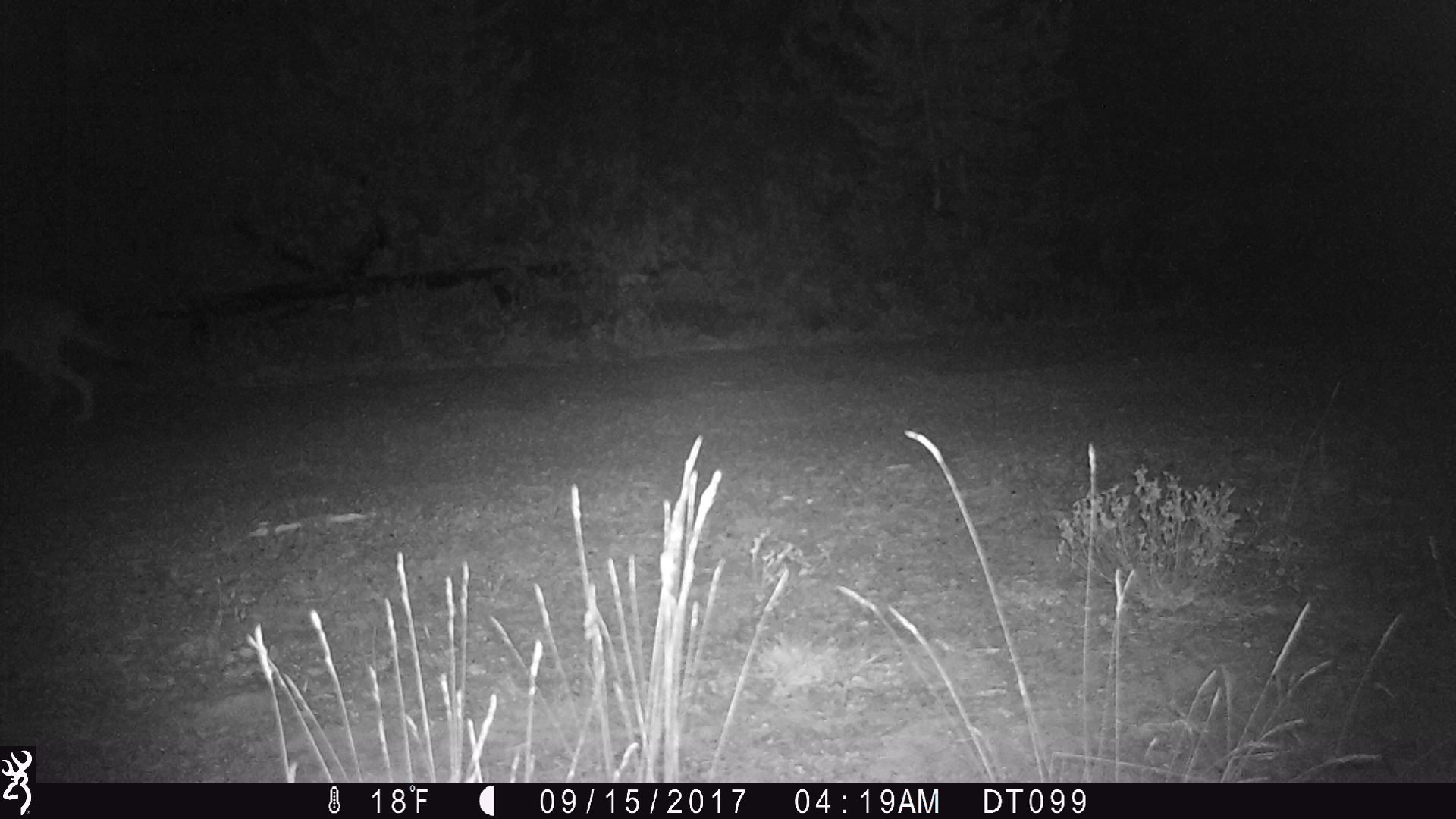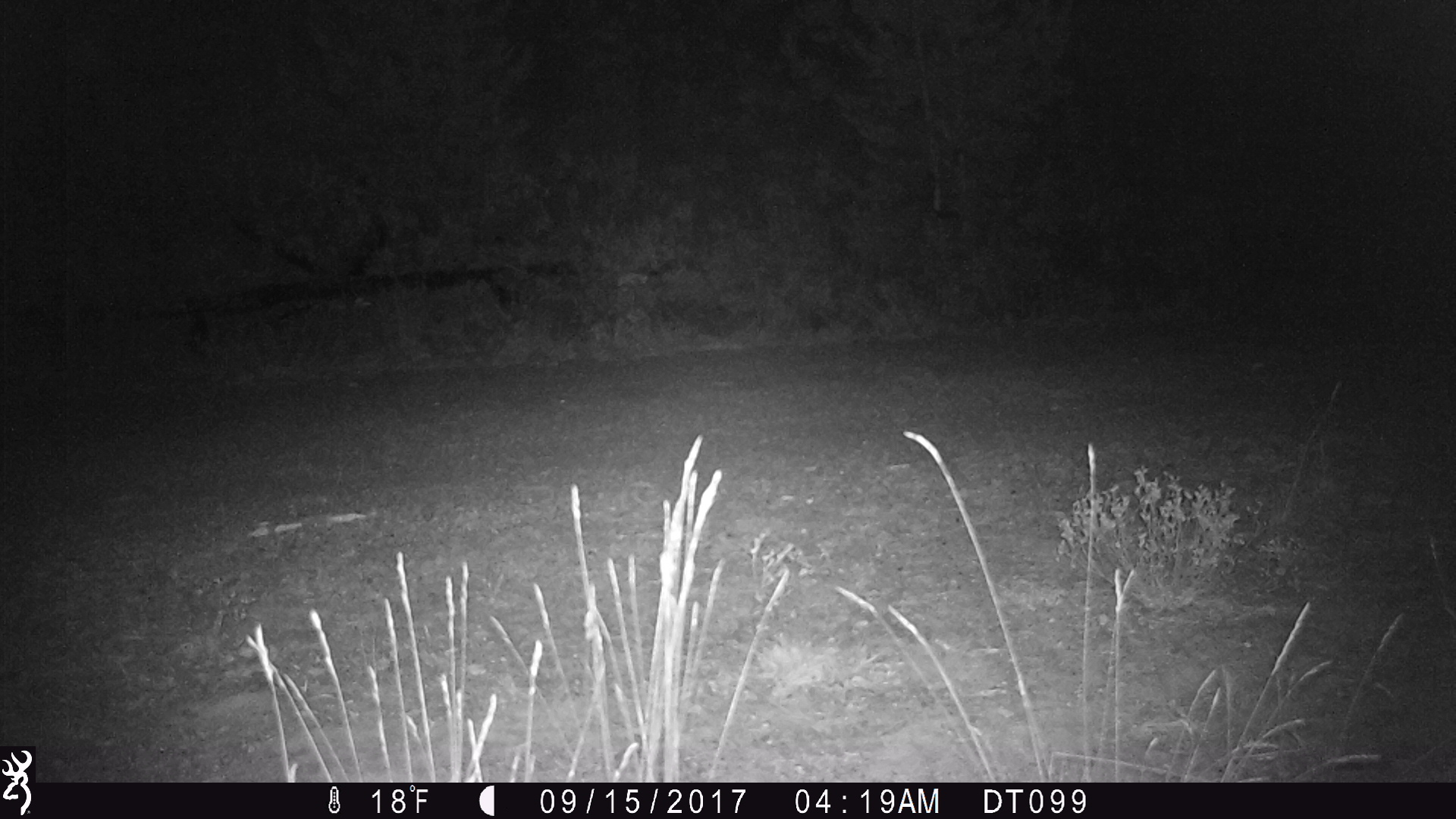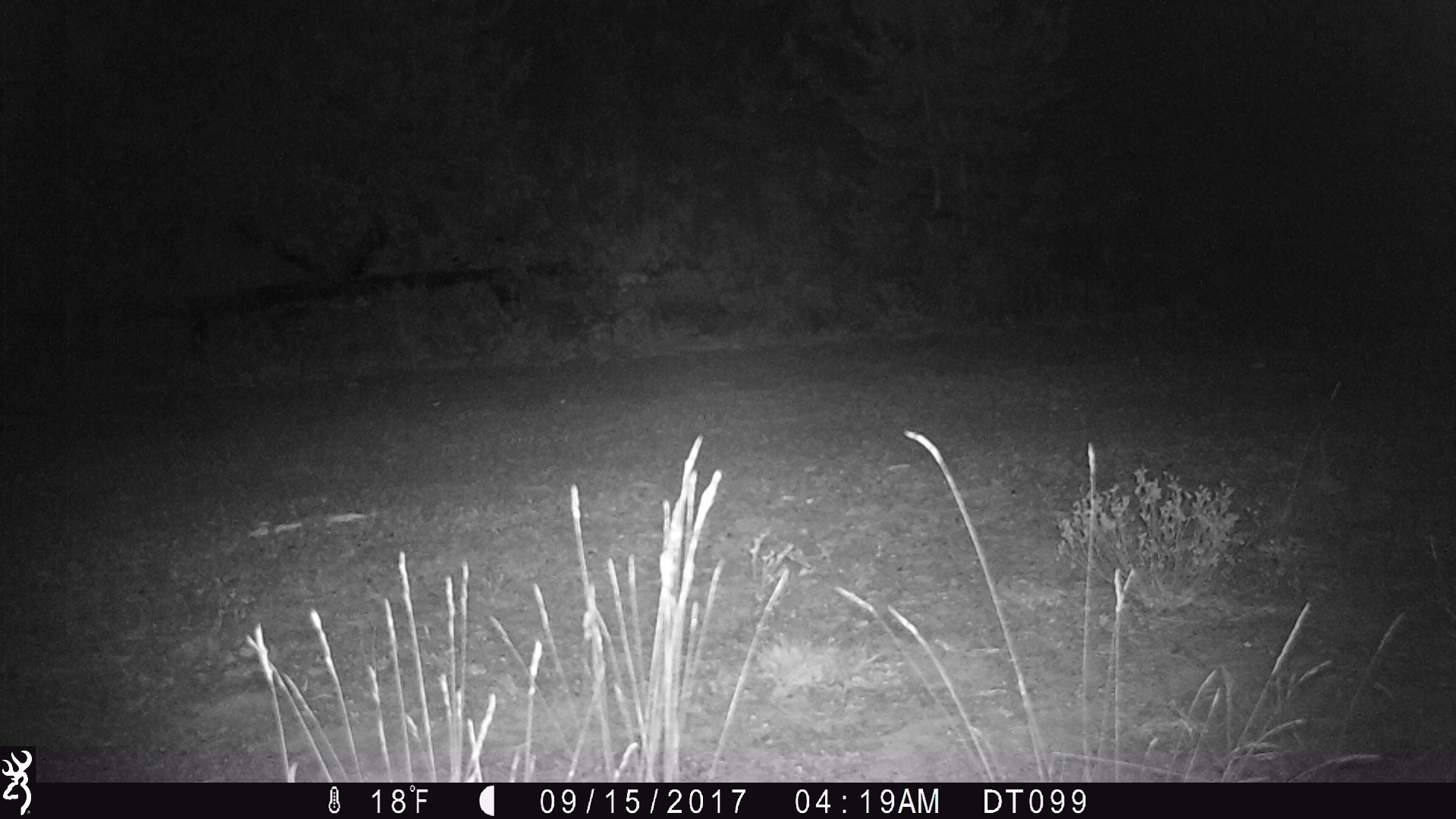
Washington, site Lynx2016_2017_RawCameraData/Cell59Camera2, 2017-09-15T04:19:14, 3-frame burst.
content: unidentified animal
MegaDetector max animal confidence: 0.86